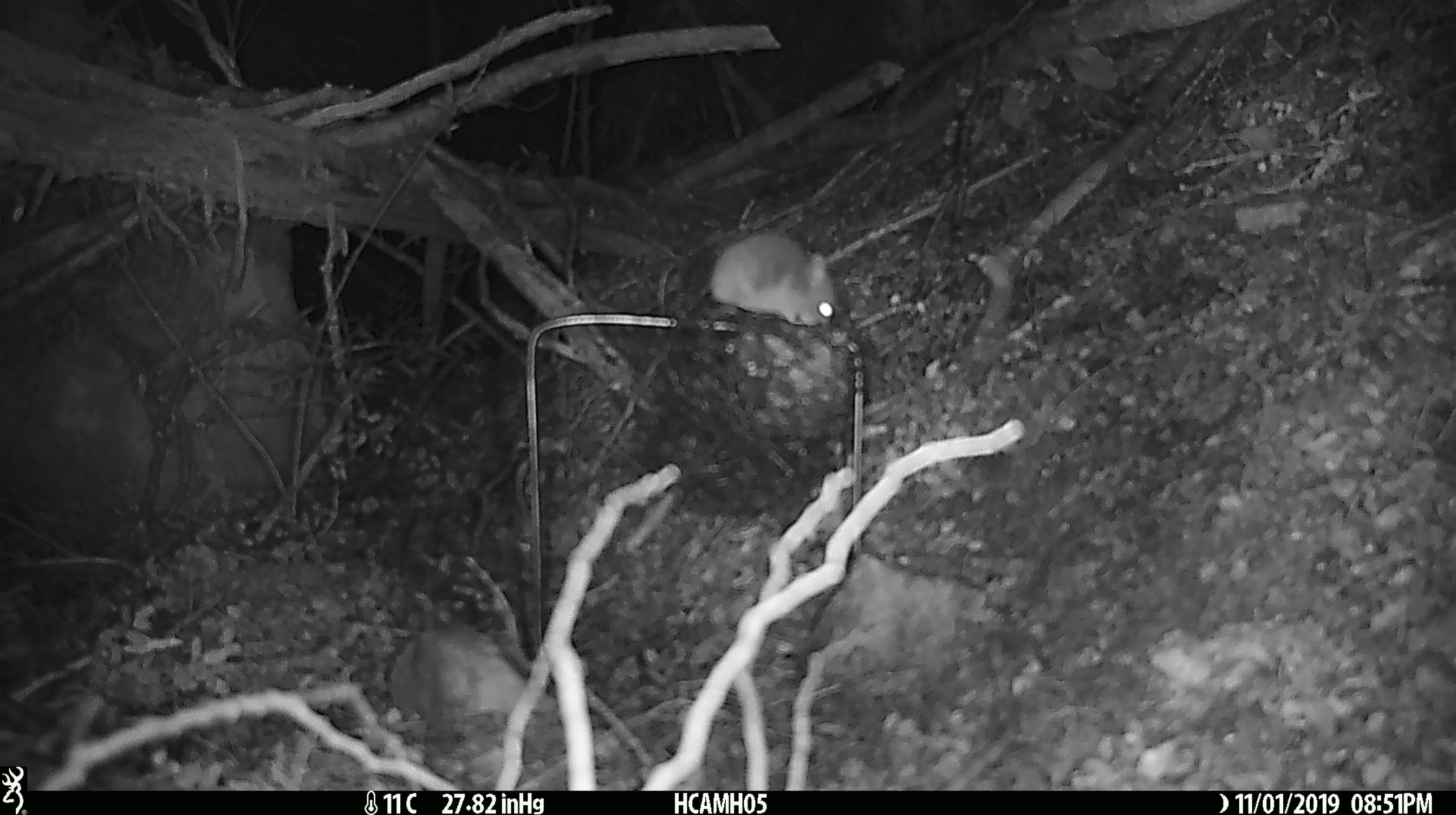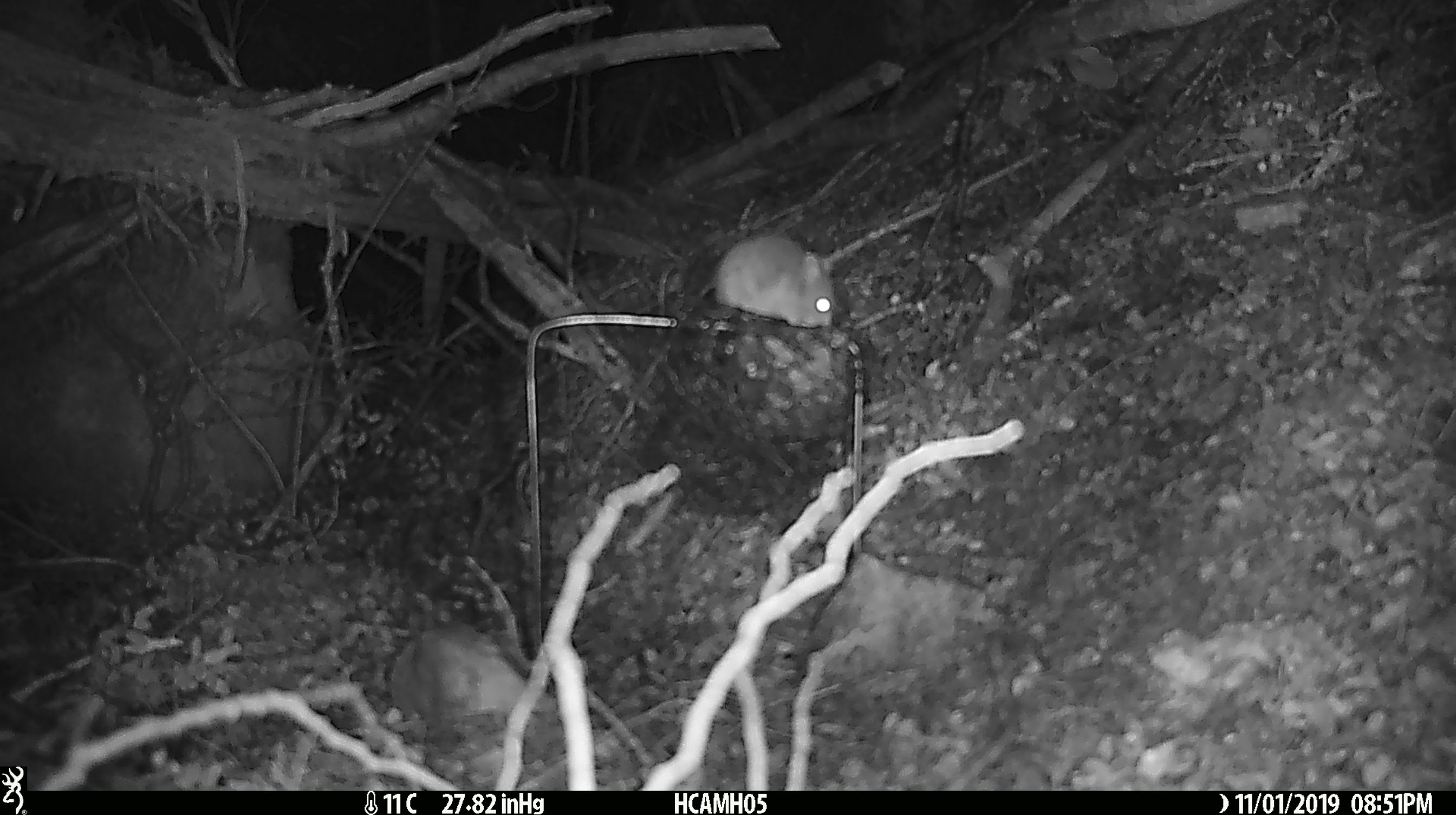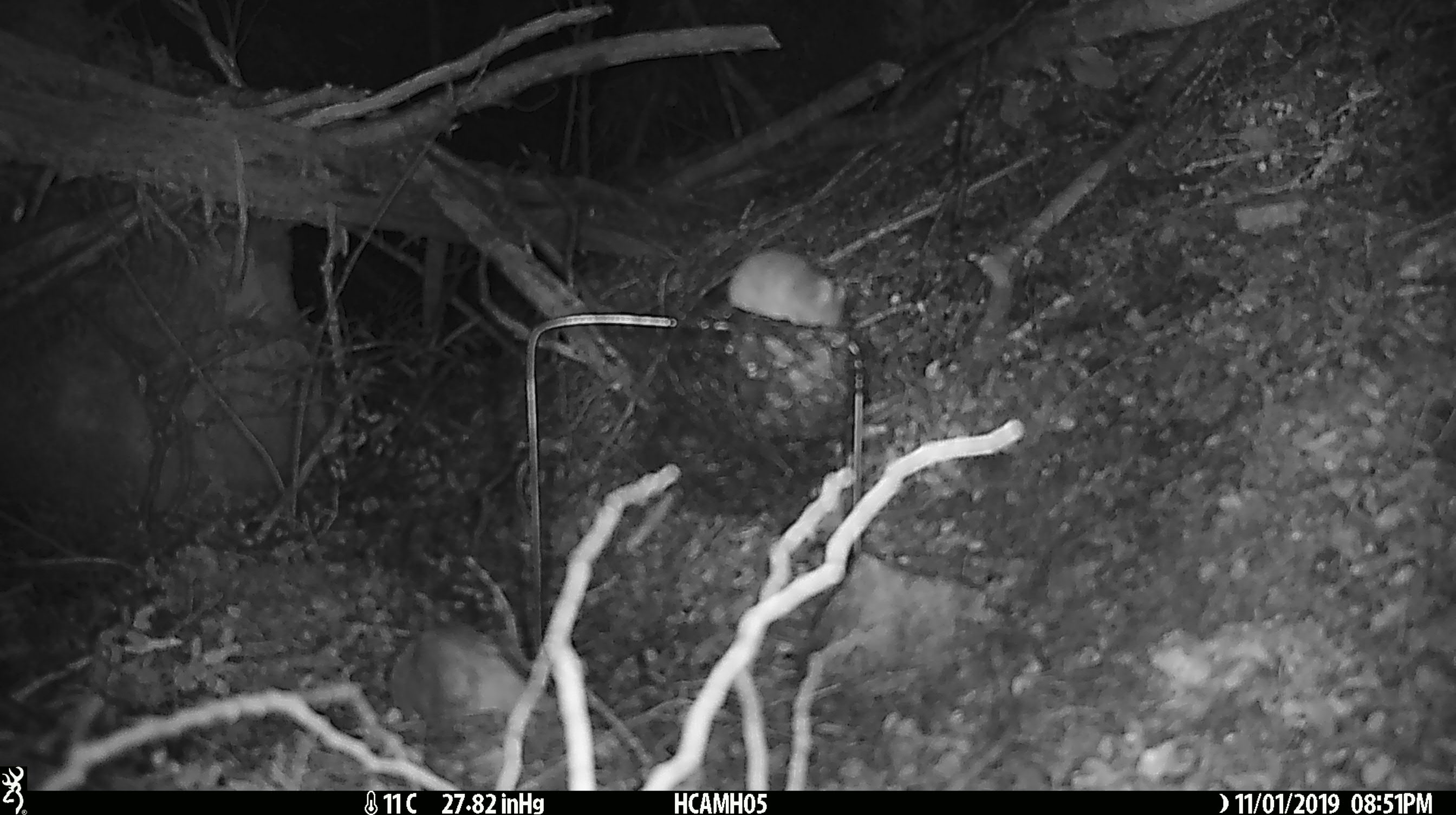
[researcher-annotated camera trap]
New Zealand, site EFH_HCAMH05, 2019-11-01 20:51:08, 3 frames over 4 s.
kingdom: Animalia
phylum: Chordata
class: Mammalia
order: Rodentia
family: Muridae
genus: Mus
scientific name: Mus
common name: mouse